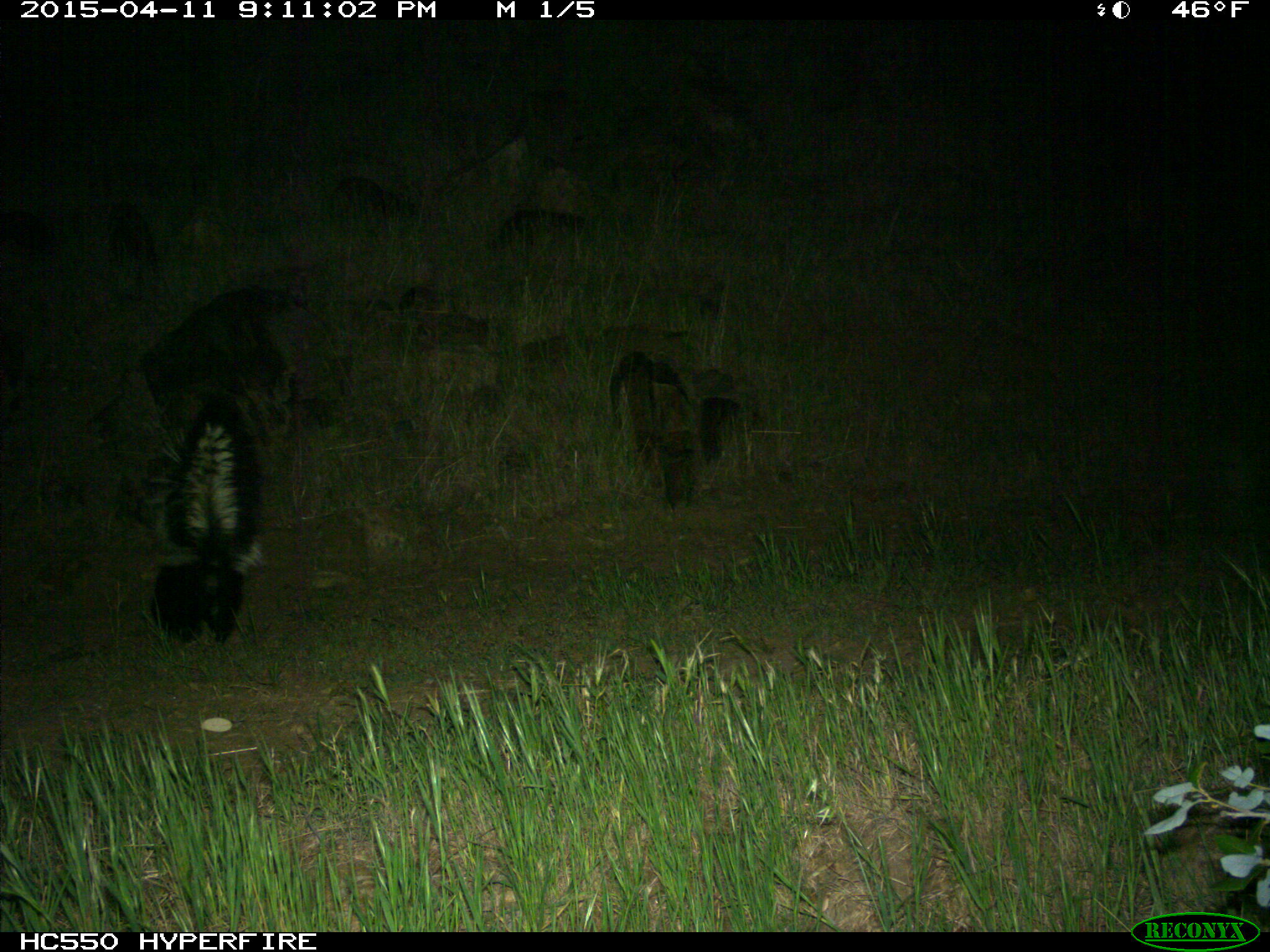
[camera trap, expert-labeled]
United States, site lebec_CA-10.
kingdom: Animalia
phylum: Chordata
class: Mammalia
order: Carnivora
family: Mephitidae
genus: Mephitis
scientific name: Mephitis mephitis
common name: striped skunk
Mephitis mephitis (striped skunk).